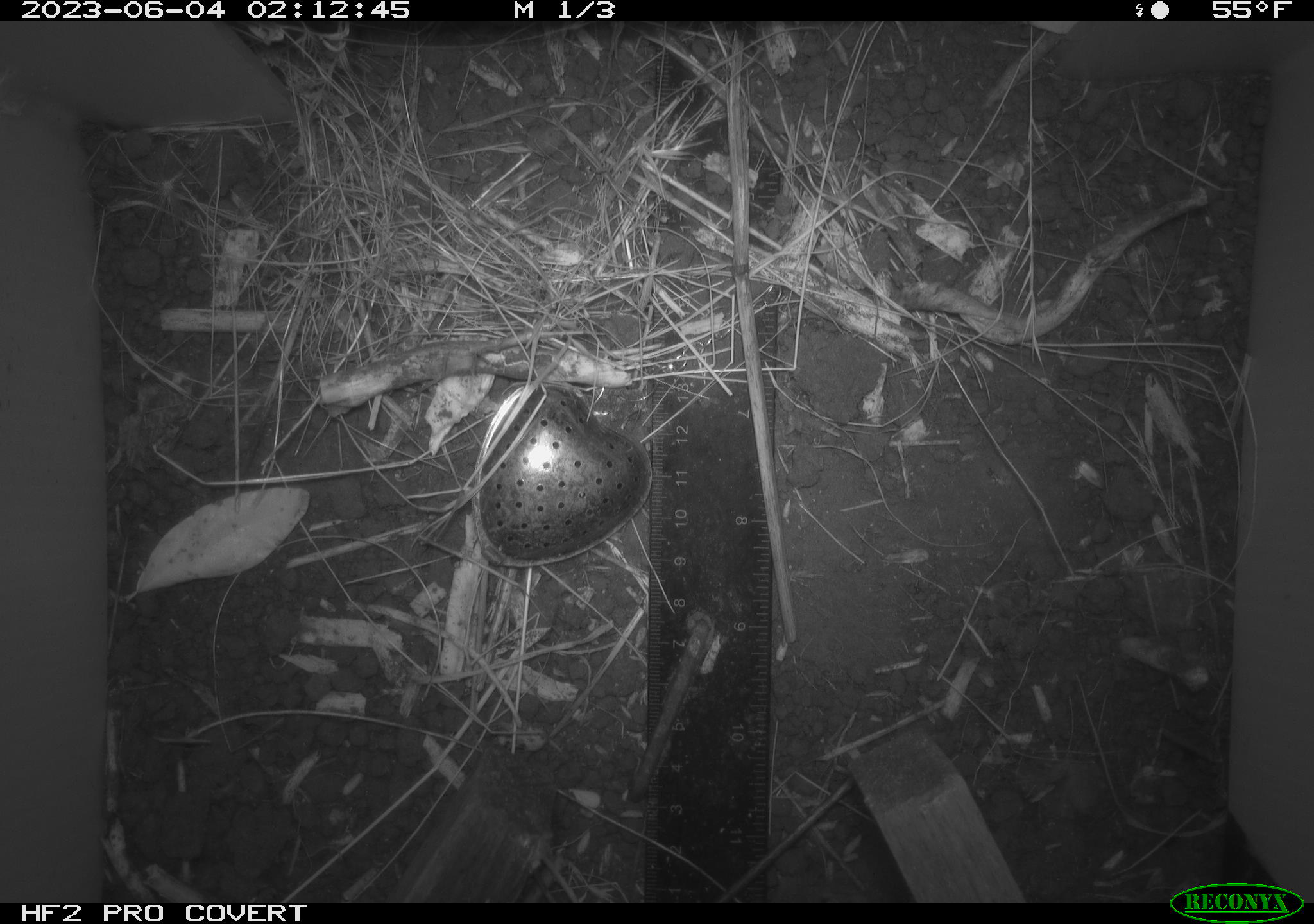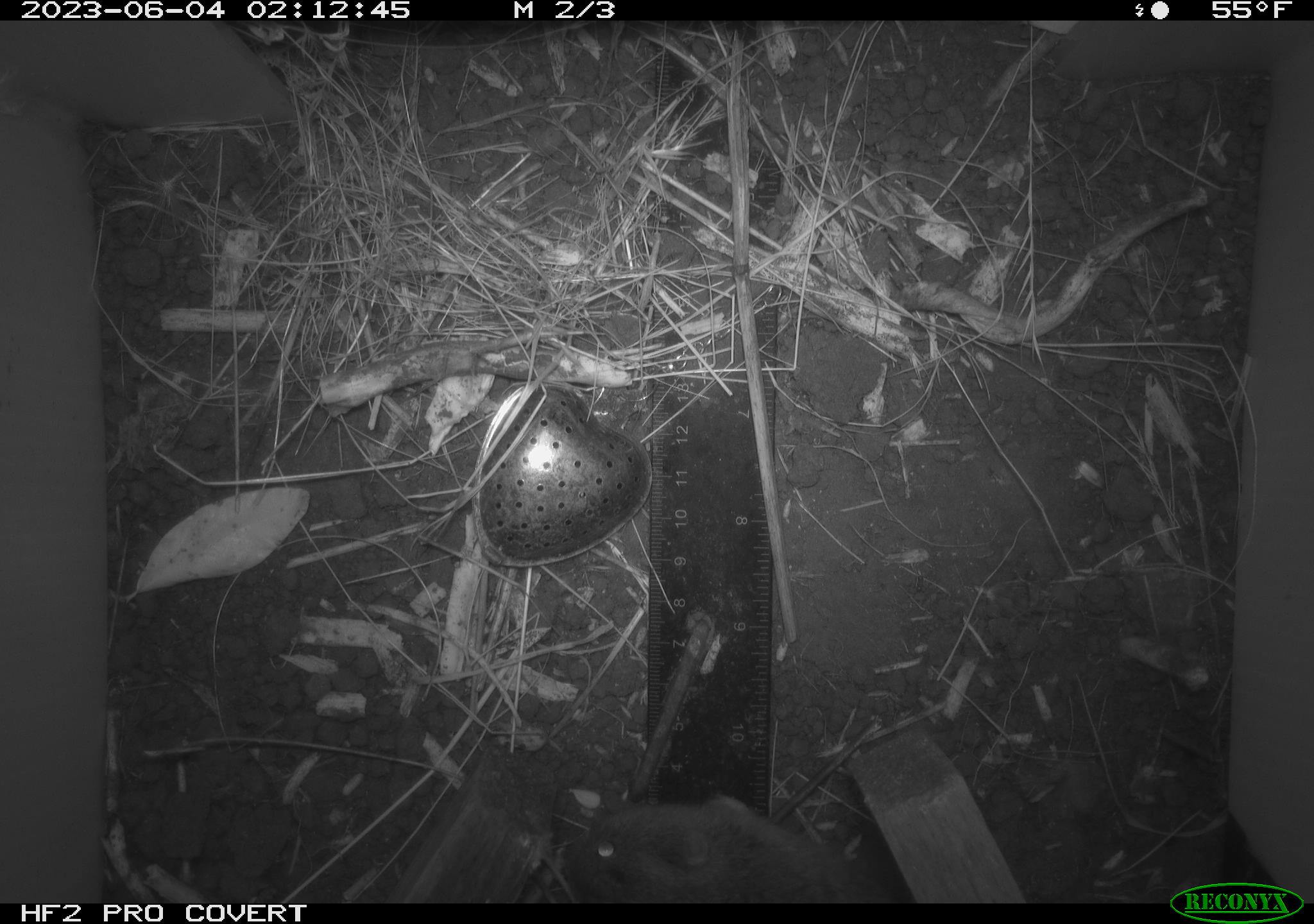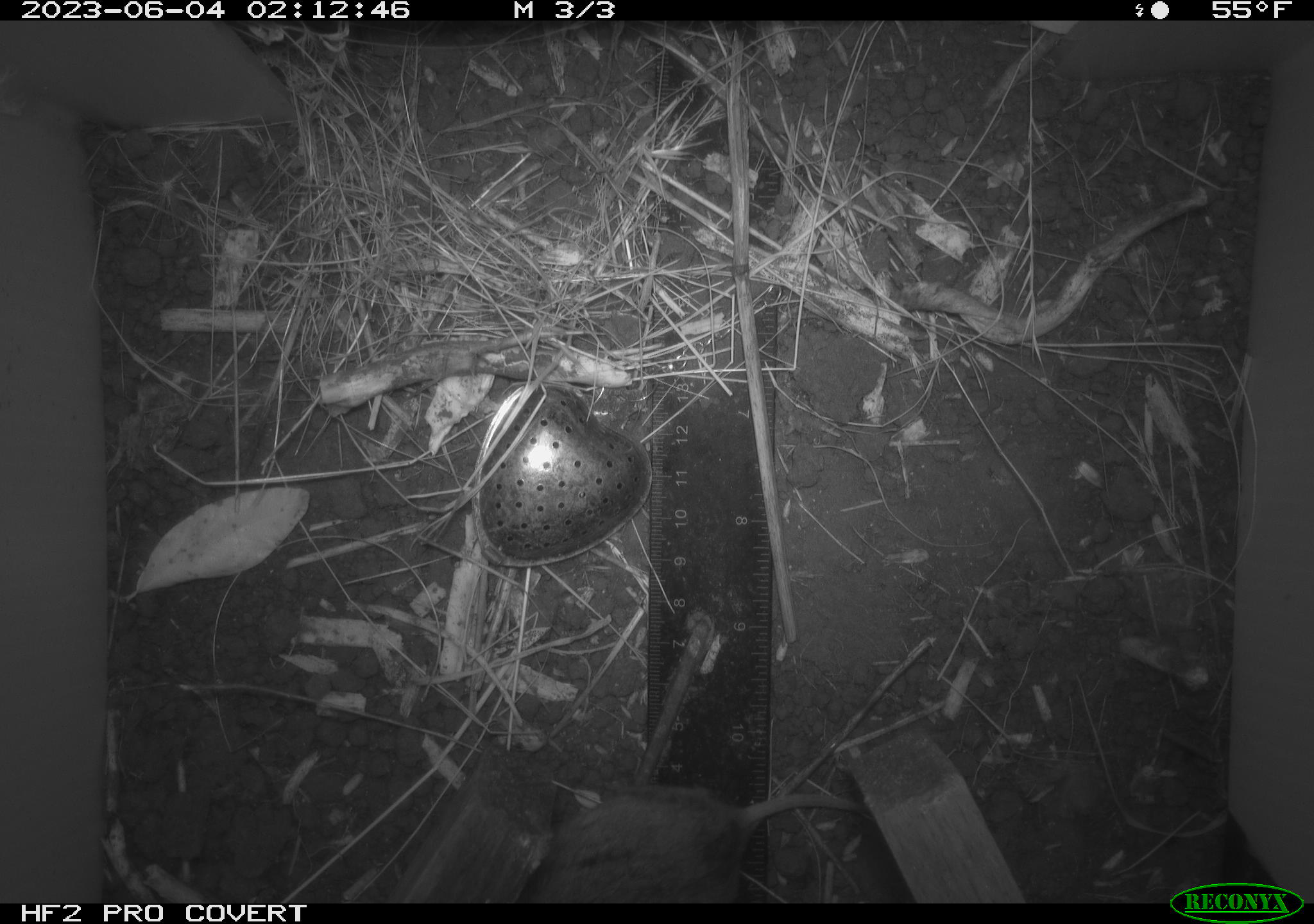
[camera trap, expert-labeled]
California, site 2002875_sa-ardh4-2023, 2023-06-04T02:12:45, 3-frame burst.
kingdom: Animalia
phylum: Chordata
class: Mammalia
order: Rodentia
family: Cricetidae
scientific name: Arvicolinae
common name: voles, lemmings, and muskrats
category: arvicolinae subfamily